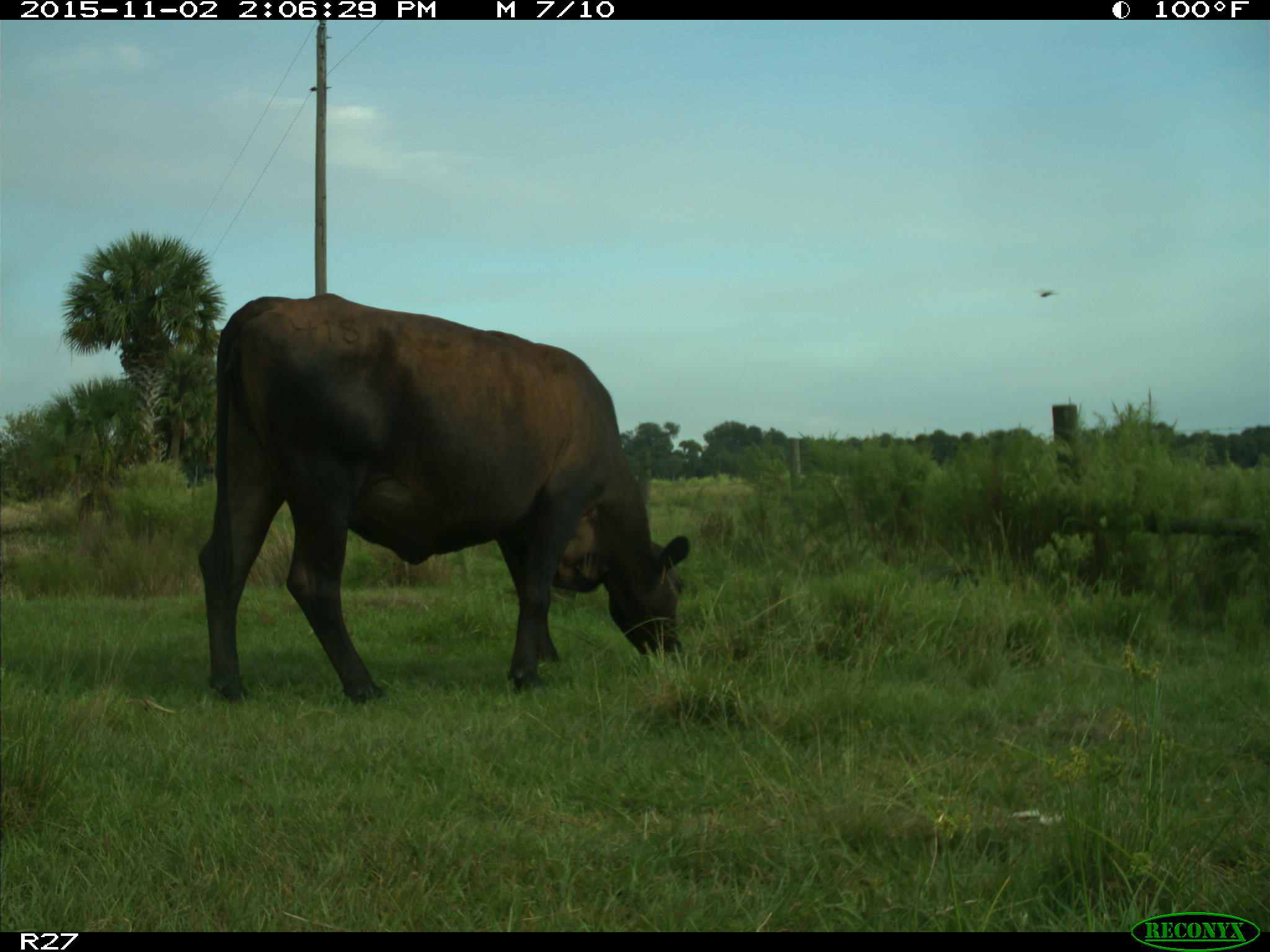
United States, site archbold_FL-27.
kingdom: Animalia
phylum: Chordata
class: Mammalia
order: Artiodactyla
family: Bovidae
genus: Bos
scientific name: Bos taurus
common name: domestic cow